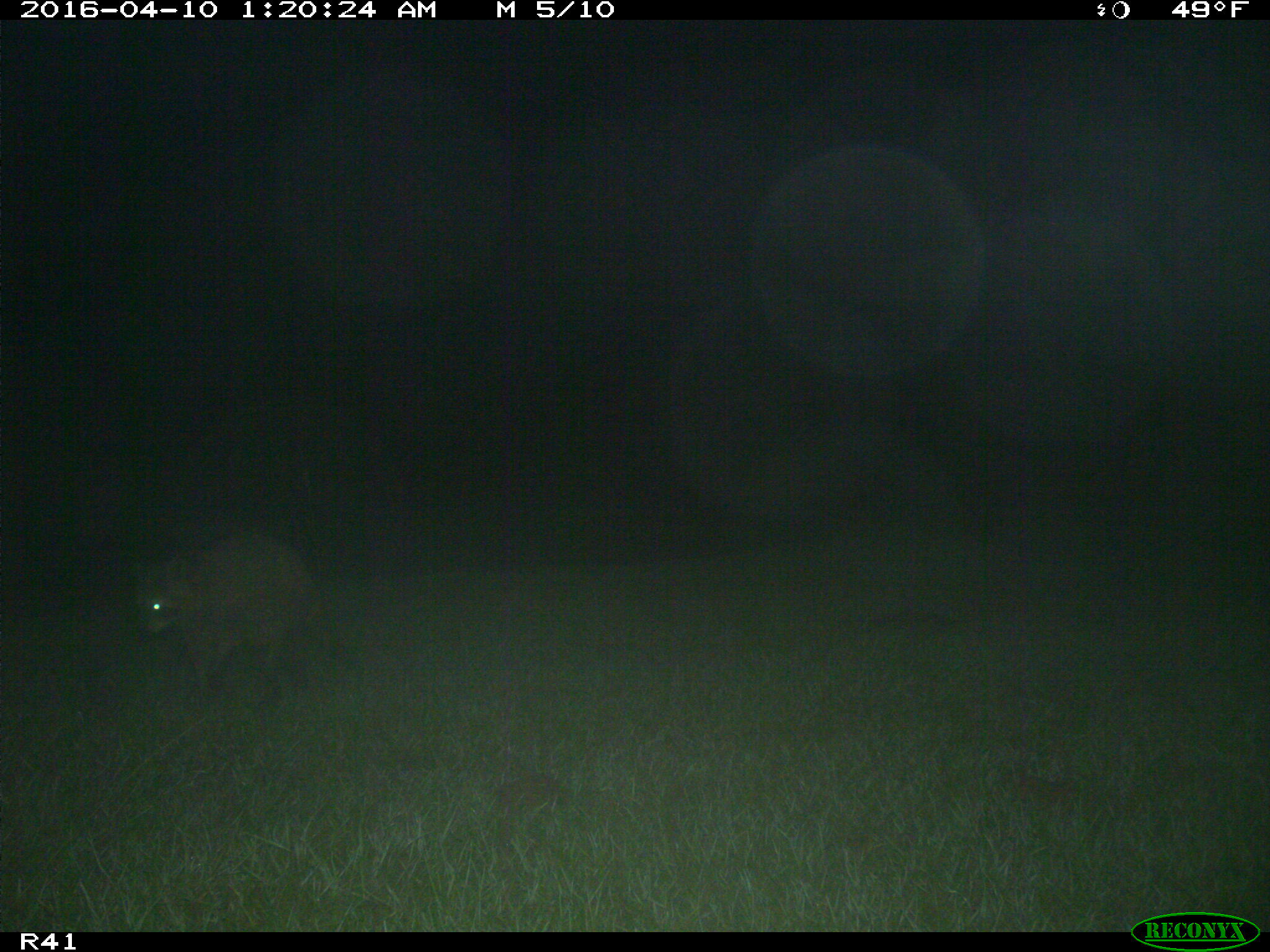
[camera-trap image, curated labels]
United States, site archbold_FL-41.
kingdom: Animalia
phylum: Chordata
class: Mammalia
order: Carnivora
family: Procyonidae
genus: Procyon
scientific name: Procyon lotor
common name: common raccoon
Procyon lotor (common raccoon).